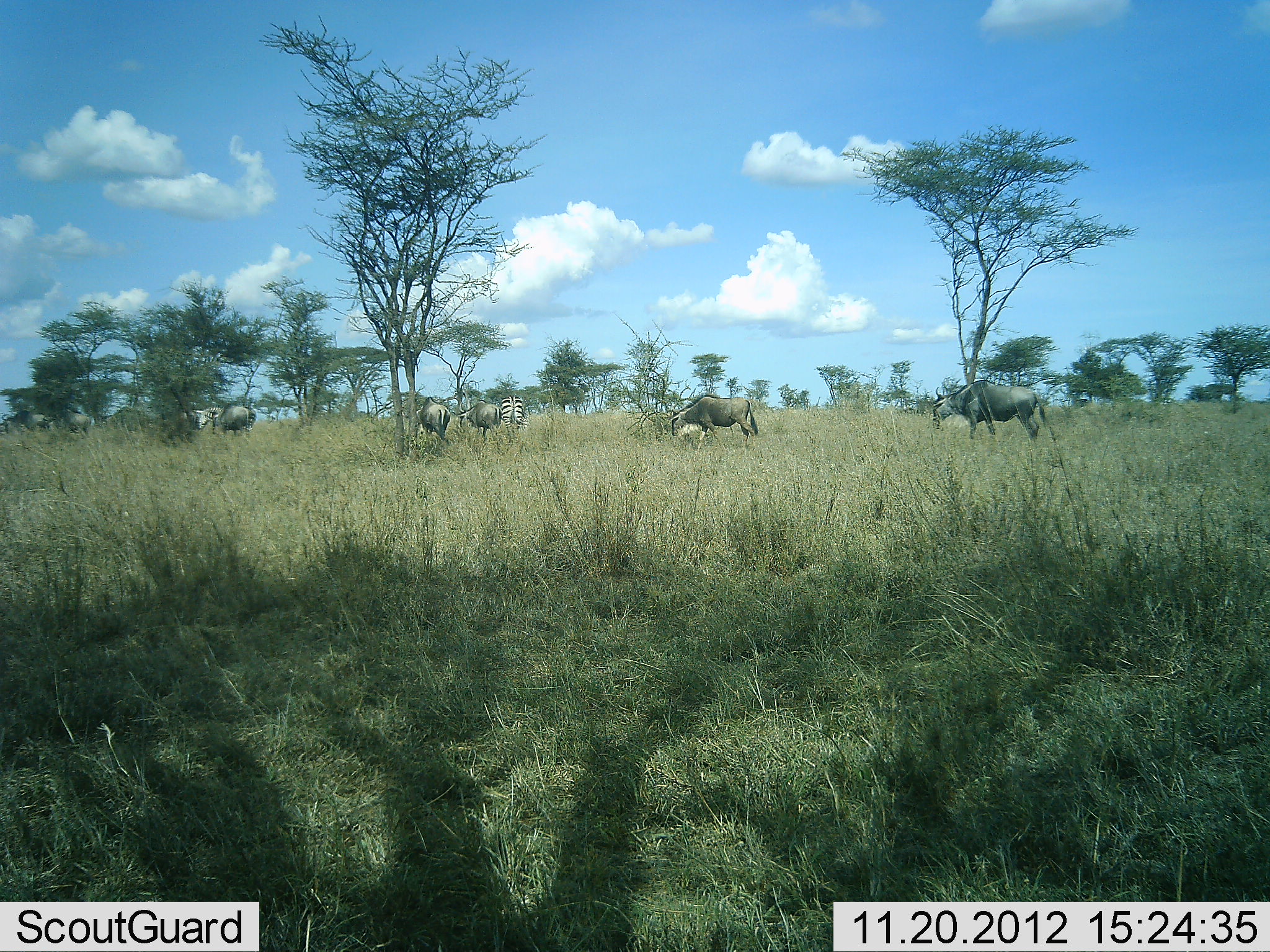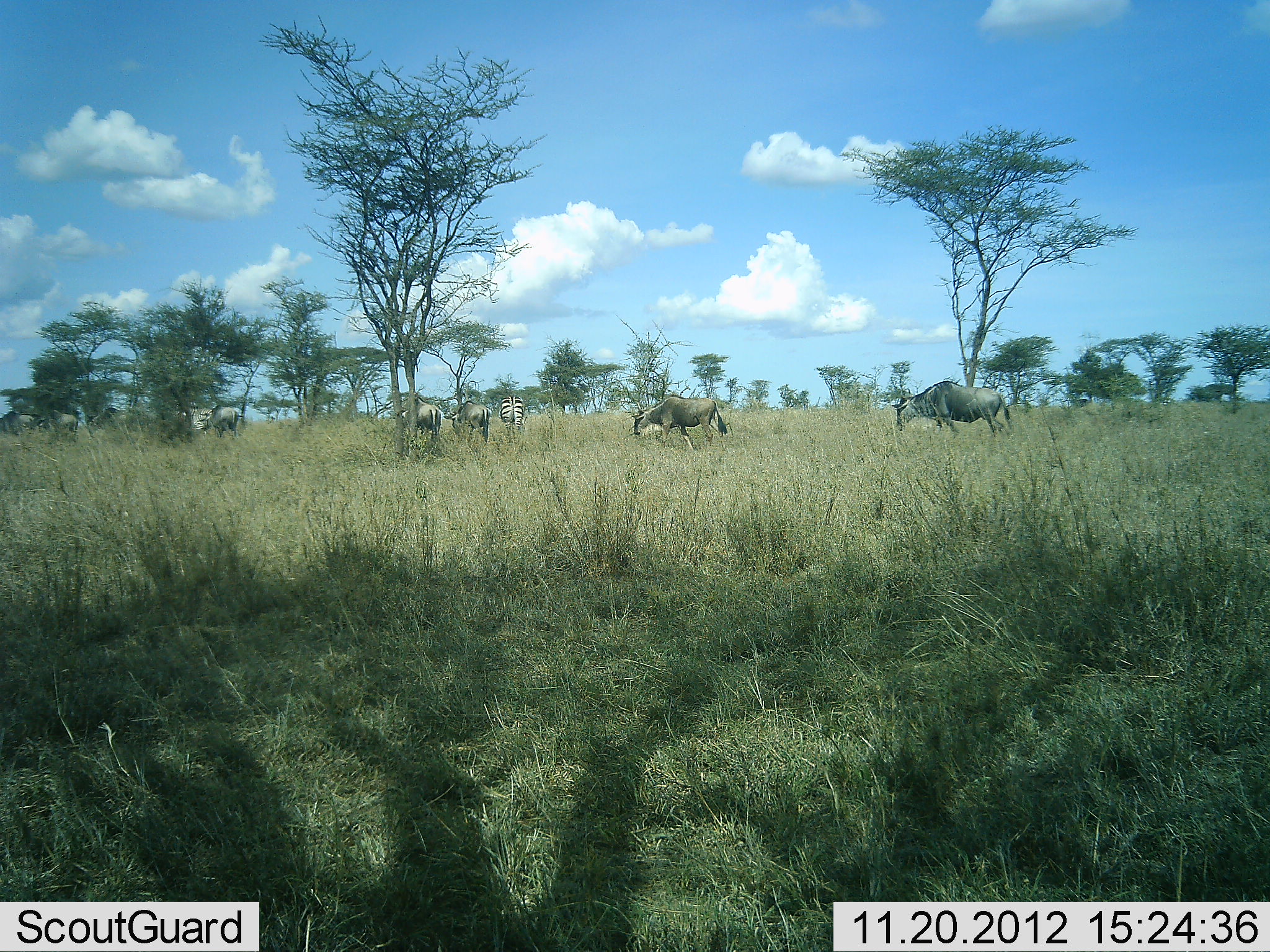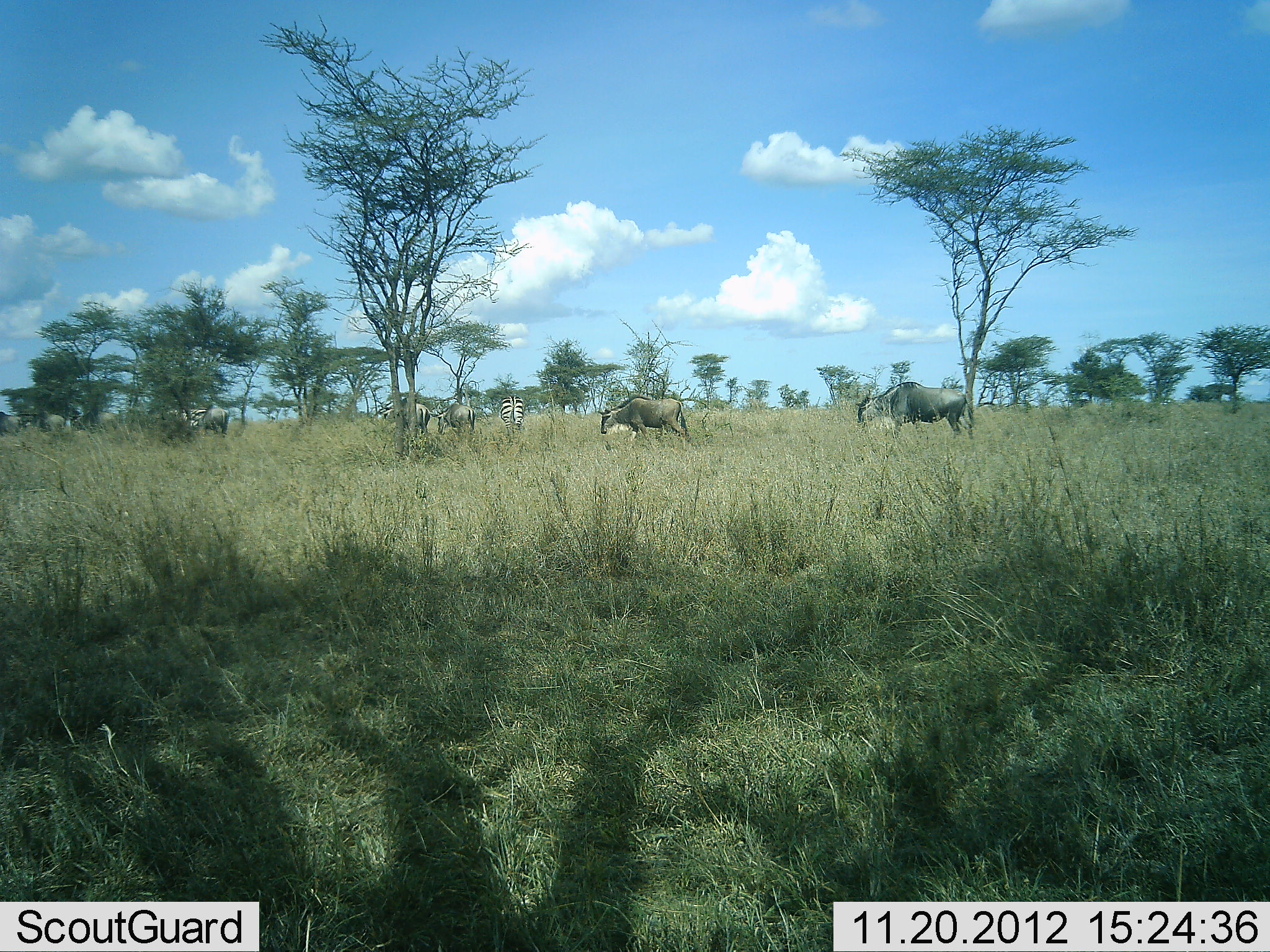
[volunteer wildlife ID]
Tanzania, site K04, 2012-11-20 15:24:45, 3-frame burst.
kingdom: Animalia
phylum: Chordata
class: Mammalia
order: Artiodactyla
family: Bovidae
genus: Connochaetes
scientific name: Connochaetes taurinus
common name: blue wildebeest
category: wildebeest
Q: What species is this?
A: Wildebeest (blue wildebeest) (Connochaetes taurinus).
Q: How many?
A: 9.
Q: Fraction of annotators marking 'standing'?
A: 8%.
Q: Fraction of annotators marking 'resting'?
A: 0%.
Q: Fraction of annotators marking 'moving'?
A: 83%.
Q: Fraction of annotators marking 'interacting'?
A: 0%.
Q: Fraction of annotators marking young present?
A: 0%.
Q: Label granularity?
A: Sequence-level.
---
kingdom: Animalia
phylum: Chordata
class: Mammalia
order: Perissodactyla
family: Equidae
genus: Equus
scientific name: Equus quagga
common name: plains zebra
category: zebra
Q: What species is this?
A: Zebra (plains zebra) (Equus quagga).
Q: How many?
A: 1.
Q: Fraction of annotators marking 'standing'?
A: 50%.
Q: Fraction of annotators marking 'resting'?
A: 0%.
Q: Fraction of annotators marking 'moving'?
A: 17%.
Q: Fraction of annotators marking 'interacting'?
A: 0%.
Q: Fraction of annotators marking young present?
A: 0%.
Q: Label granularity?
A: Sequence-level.